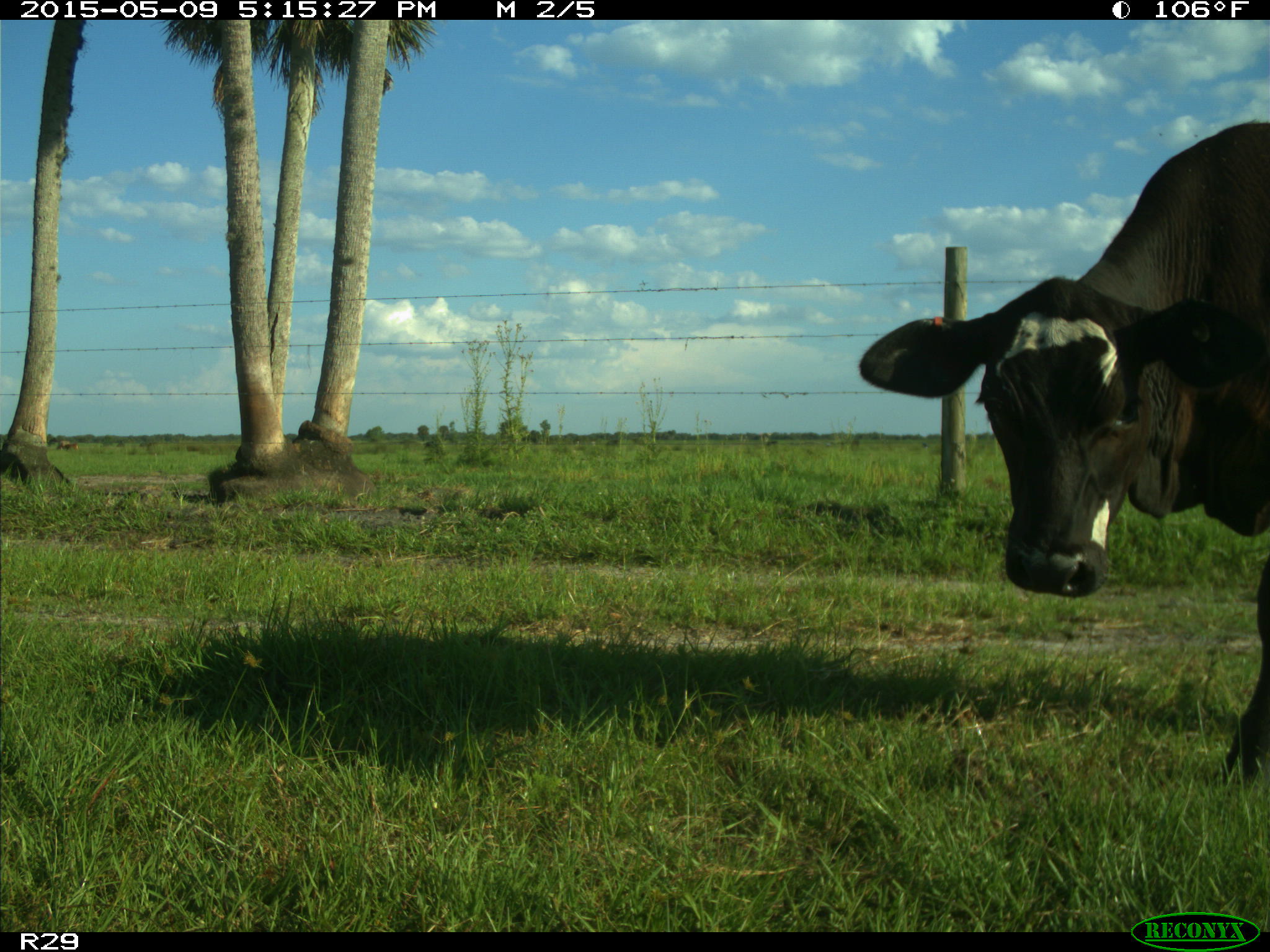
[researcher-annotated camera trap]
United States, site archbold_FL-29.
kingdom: Animalia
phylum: Chordata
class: Mammalia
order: Artiodactyla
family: Bovidae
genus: Bos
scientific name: Bos taurus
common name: domestic cow